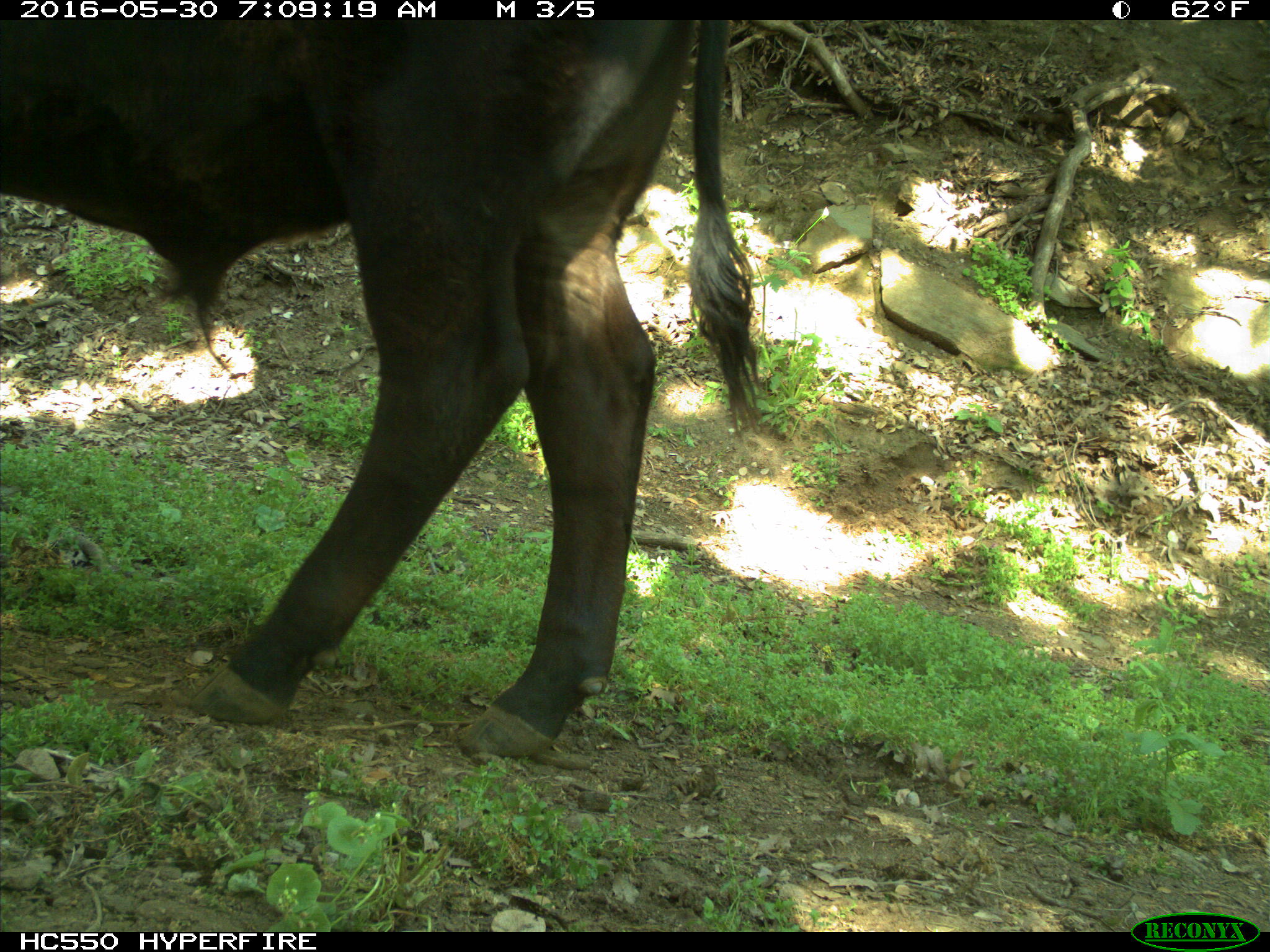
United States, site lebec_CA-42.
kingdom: Animalia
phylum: Chordata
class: Mammalia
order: Artiodactyla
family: Bovidae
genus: Bos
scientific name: Bos taurus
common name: domestic cow